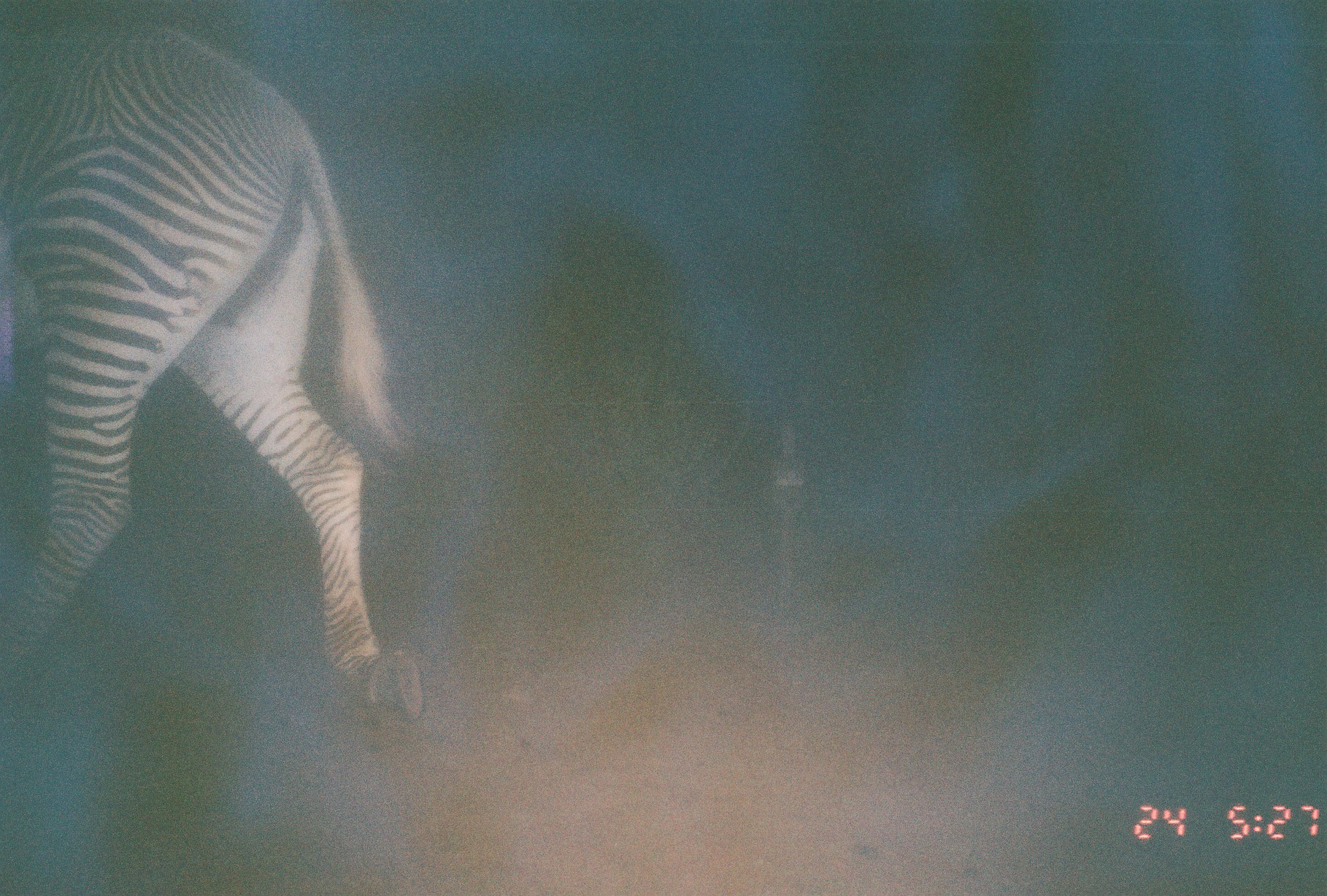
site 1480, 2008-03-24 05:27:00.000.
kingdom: Animalia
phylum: Chordata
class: Mammalia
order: Perissodactyla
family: Equidae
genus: Equus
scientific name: Equus grevyi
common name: grévy's zebra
Equus grevyi (grévy's zebra), count 1.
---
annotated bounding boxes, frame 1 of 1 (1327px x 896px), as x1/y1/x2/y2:
equus grevyi: 0/13/425/723